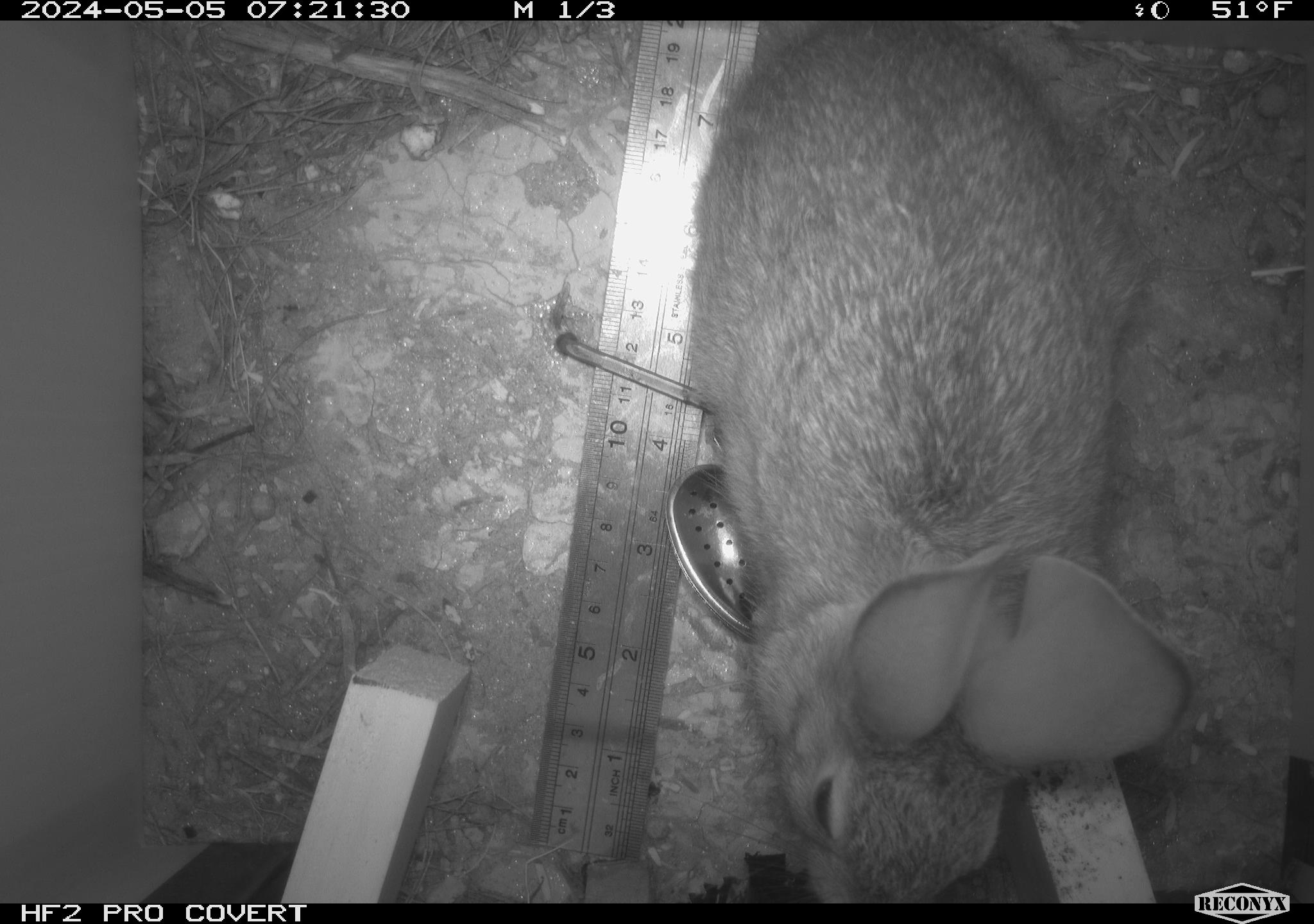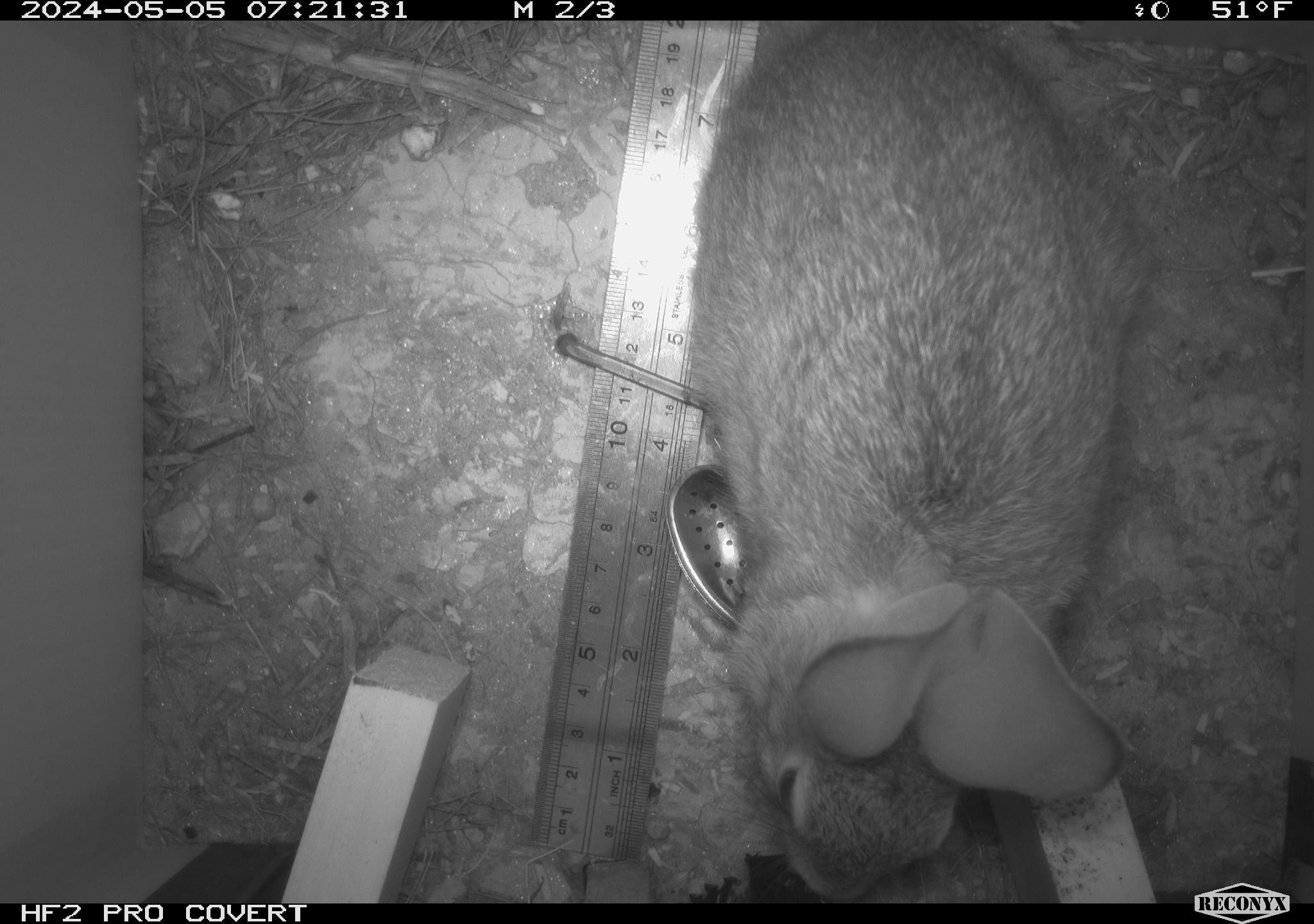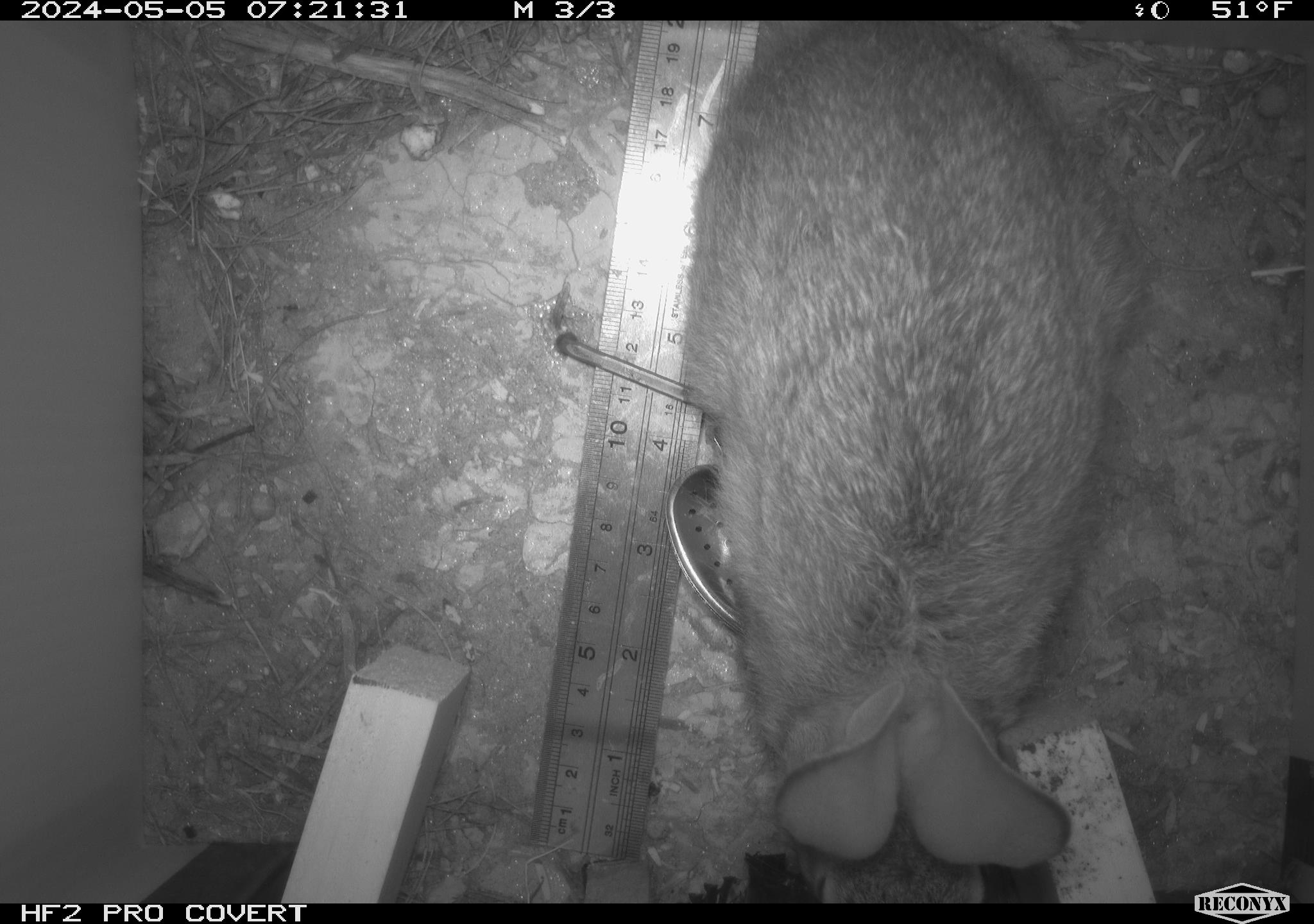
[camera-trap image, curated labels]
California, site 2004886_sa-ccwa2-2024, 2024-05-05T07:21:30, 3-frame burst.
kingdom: Animalia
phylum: Chordata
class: Mammalia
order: Lagomorpha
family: Leporidae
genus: Sylvilagus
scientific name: Sylvilagus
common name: cottontail rabbits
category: sylvilagus species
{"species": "sylvilagus species (cottontail rabbits) (Sylvilagus)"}